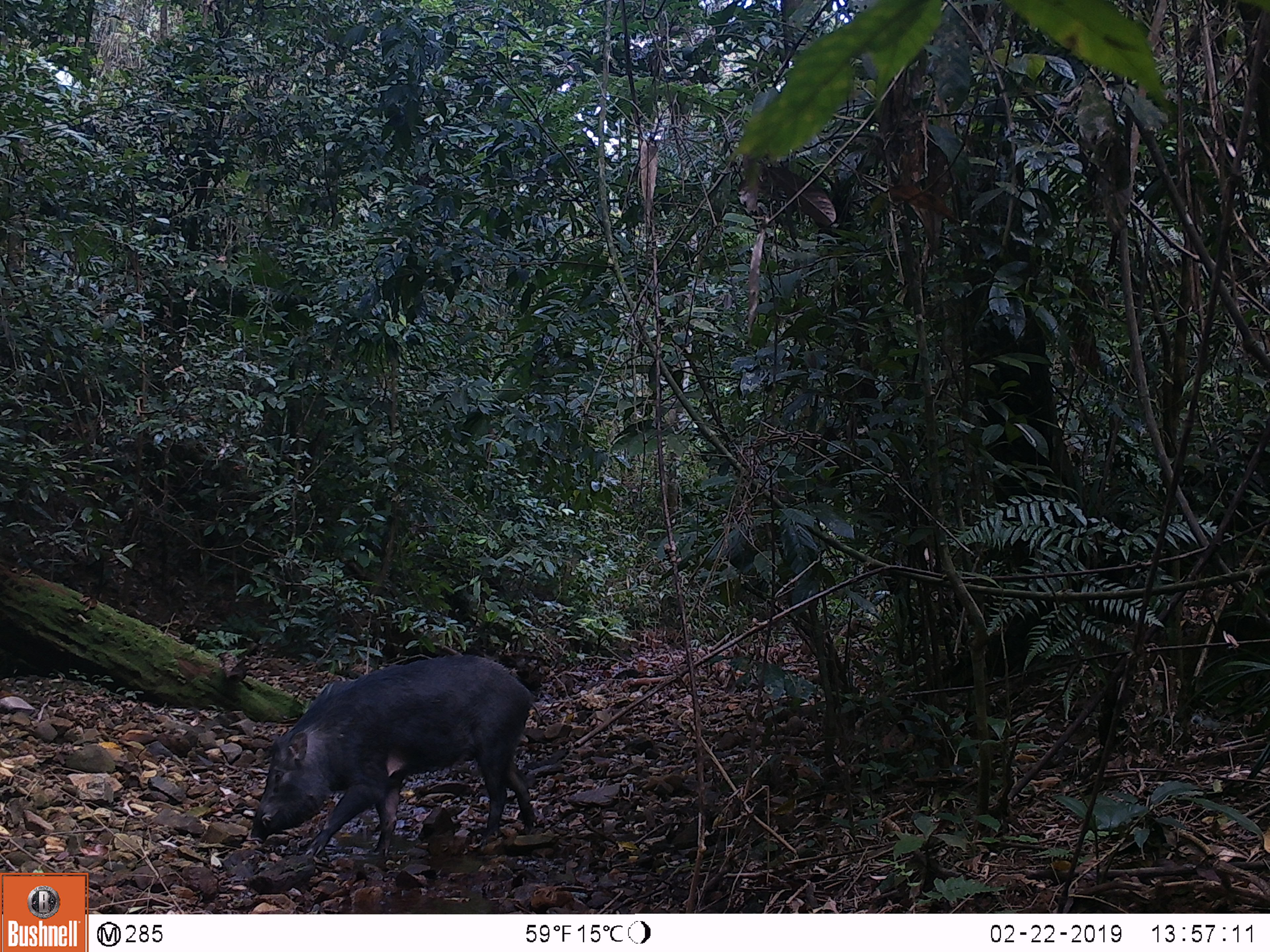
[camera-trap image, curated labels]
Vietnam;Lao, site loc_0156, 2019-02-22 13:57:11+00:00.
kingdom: Animalia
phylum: Chordata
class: Mammalia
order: Artiodactyla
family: Suidae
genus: Sus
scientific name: Sus scrofa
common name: eurasian wild pig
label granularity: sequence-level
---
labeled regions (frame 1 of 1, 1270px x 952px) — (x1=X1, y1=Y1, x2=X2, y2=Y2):
eurasian wild pig: (x1=245, y1=653, x2=535, y2=857)